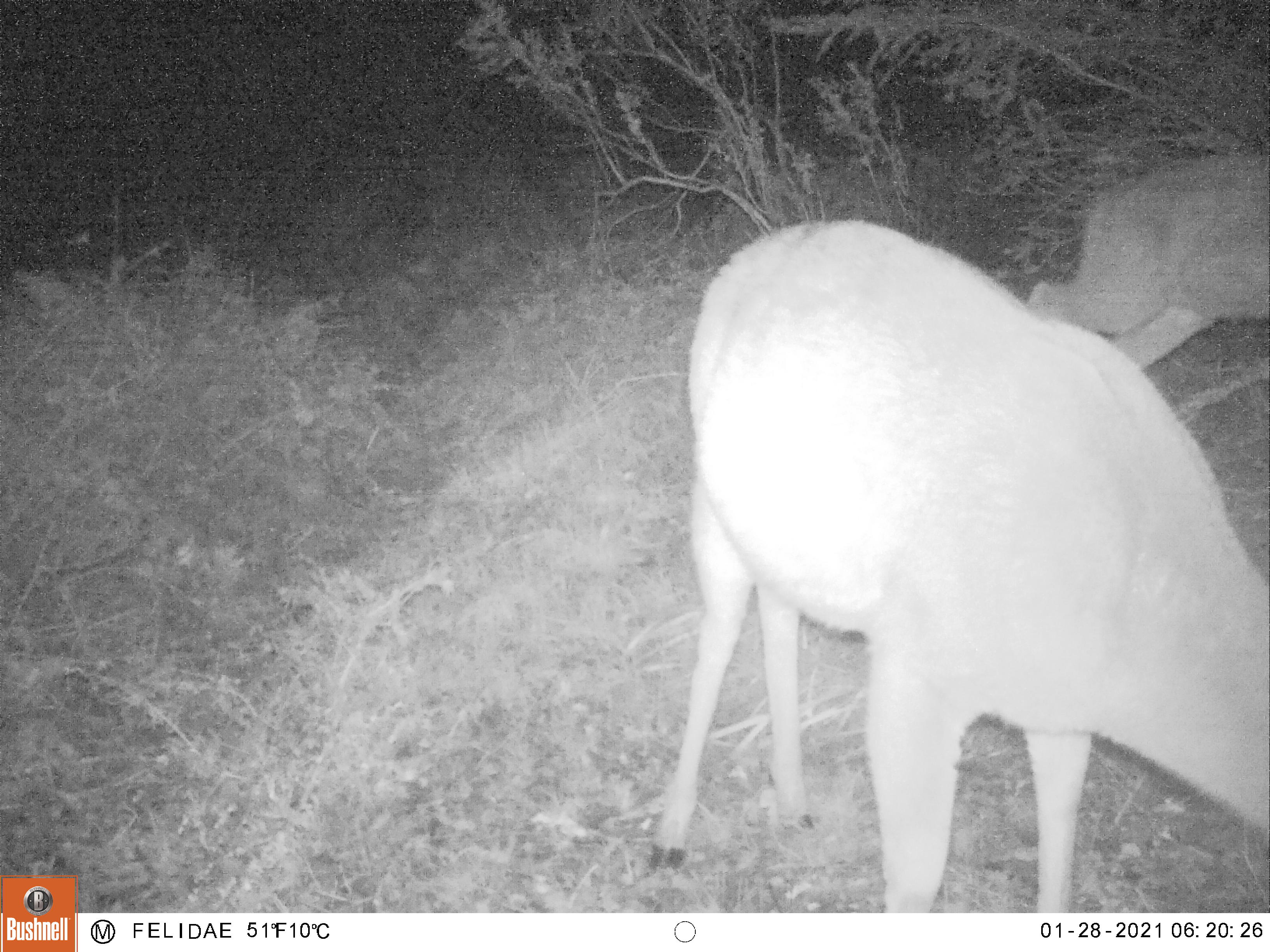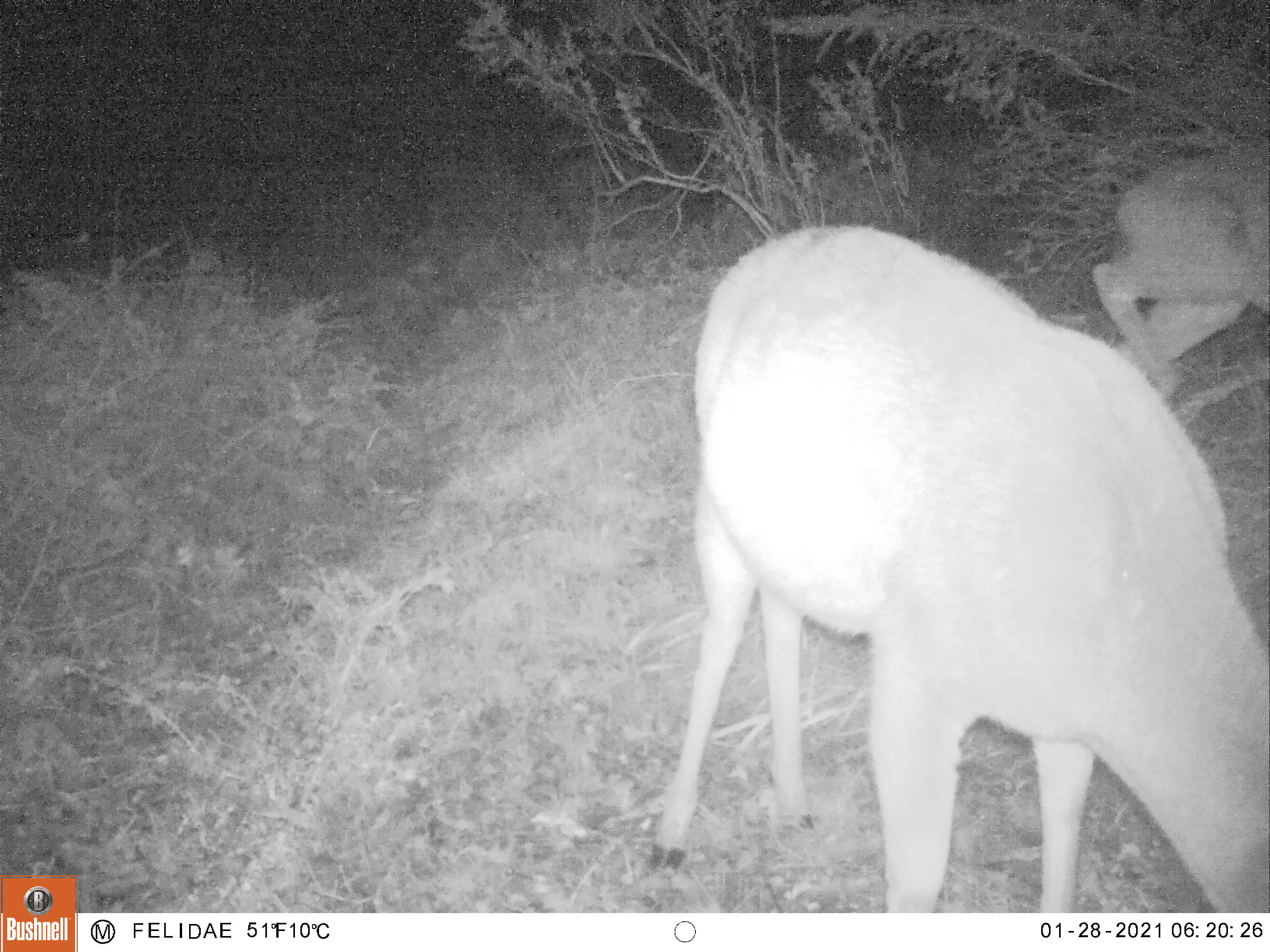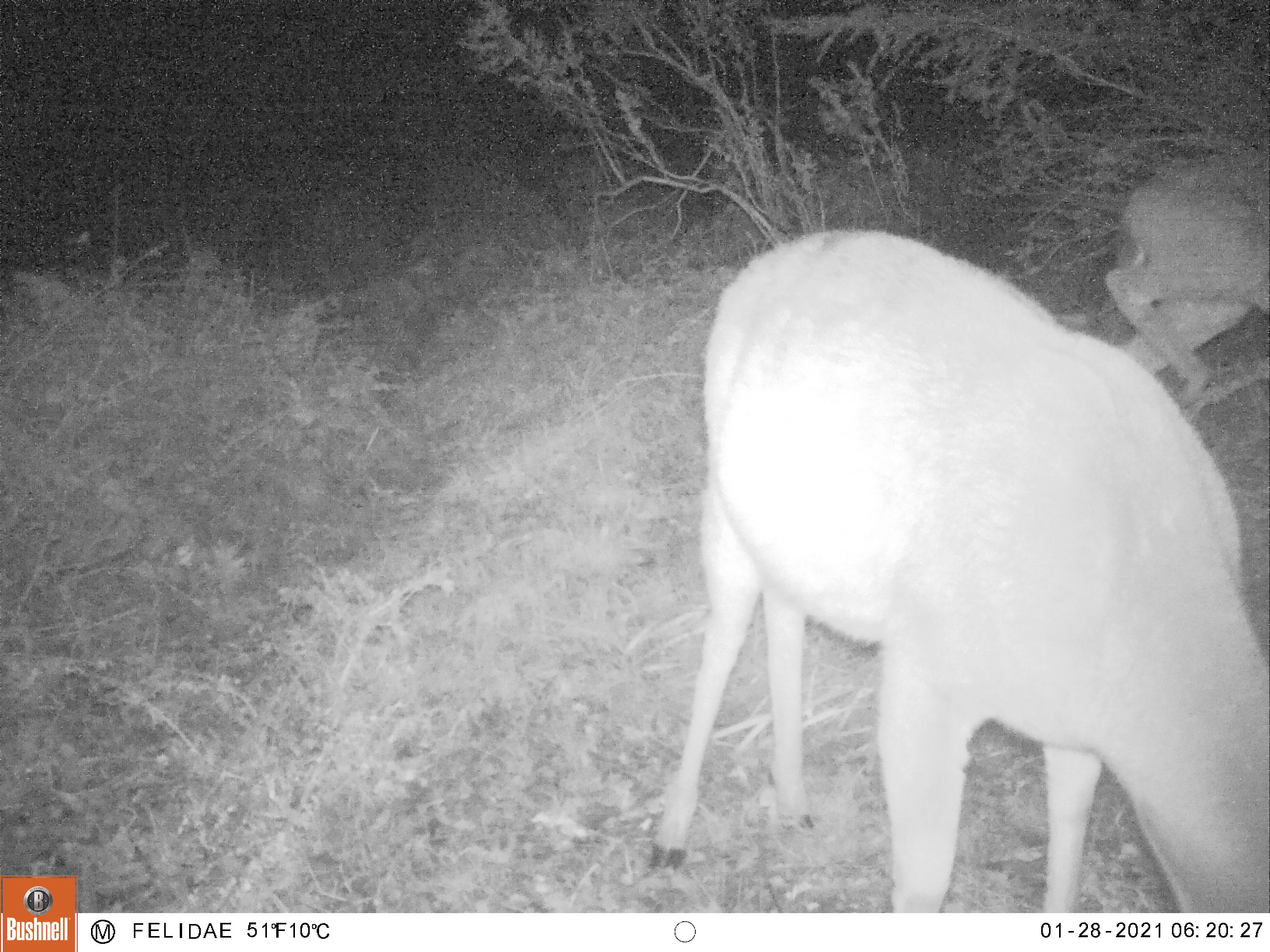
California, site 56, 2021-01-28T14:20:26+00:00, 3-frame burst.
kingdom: Animalia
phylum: Chordata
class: Mammalia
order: Artiodactyla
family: Cervidae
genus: Odocoileus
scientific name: Odocoileus hemionus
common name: mule deer